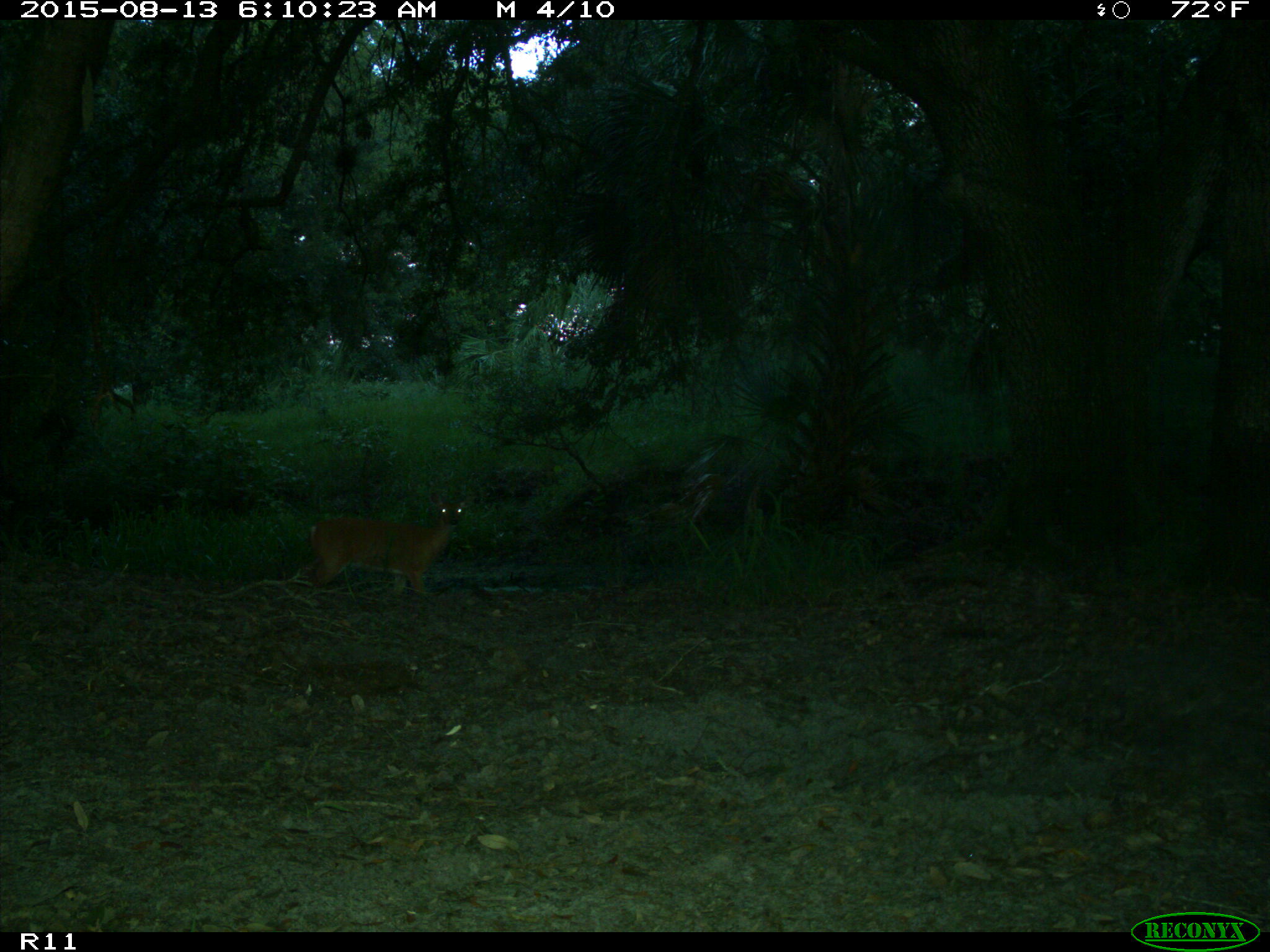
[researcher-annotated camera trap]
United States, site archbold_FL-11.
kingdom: Animalia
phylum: Chordata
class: Mammalia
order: Artiodactyla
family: Cervidae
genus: Odocoileus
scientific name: Odocoileus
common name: deer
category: unidentified deer